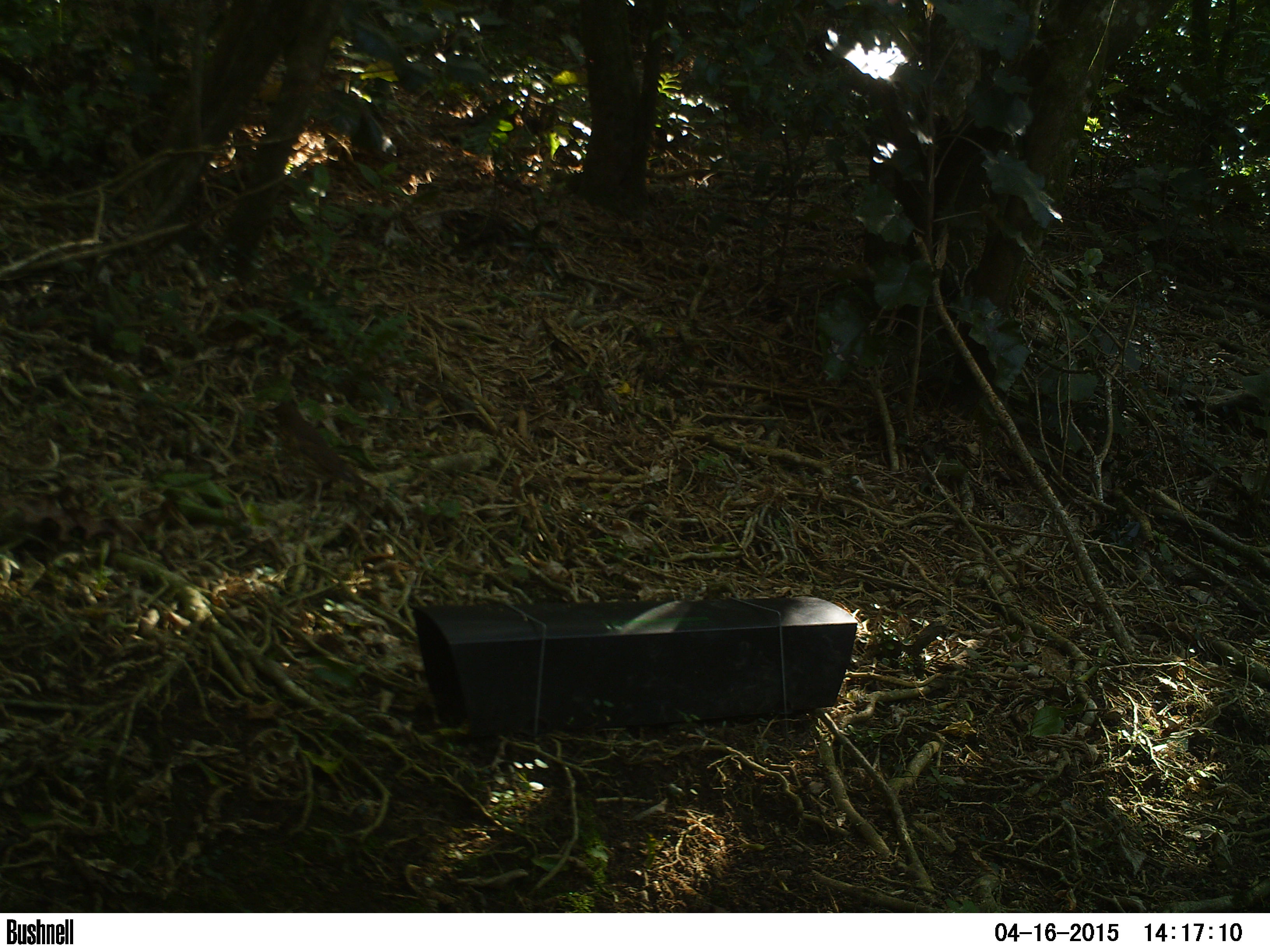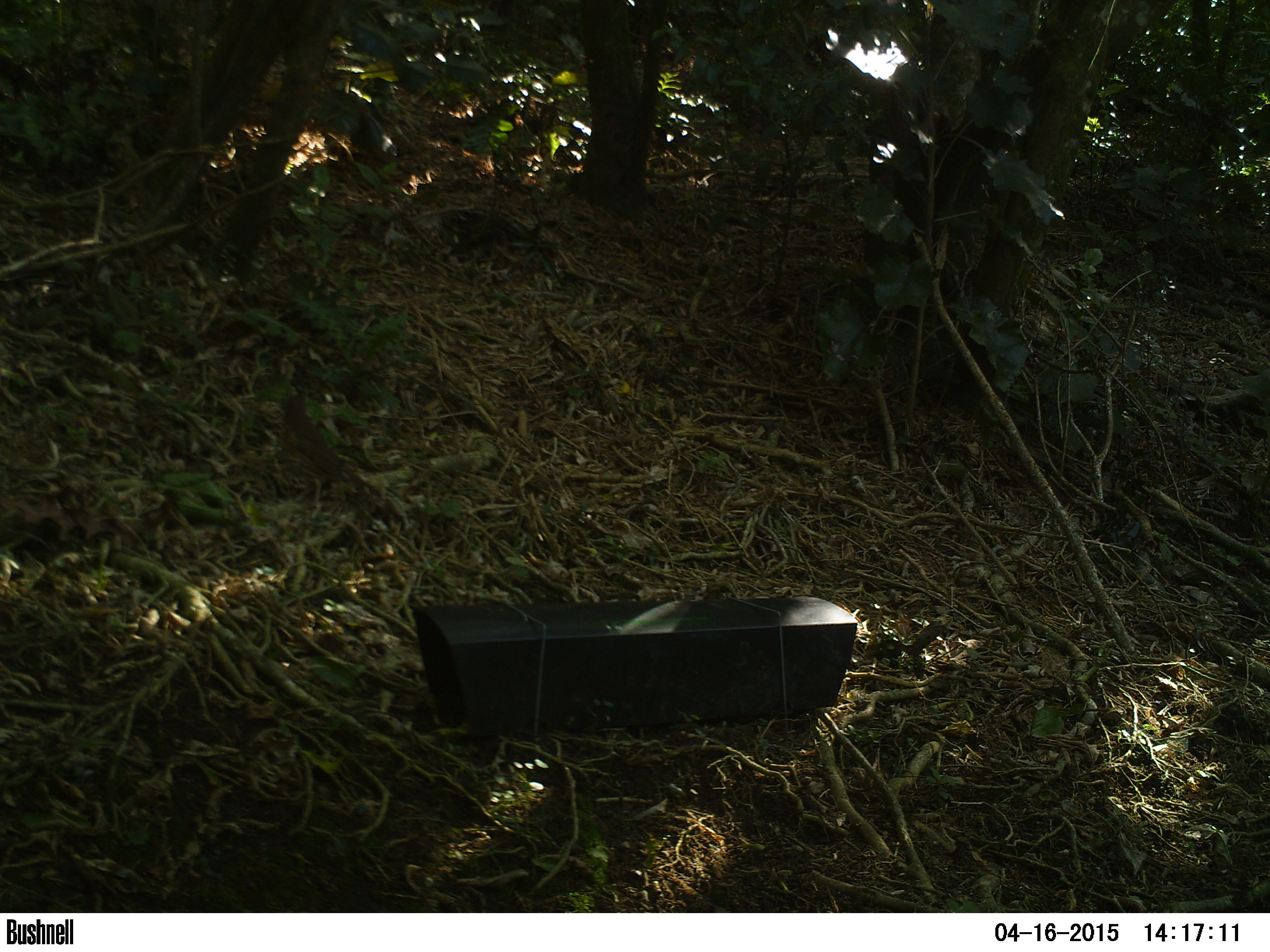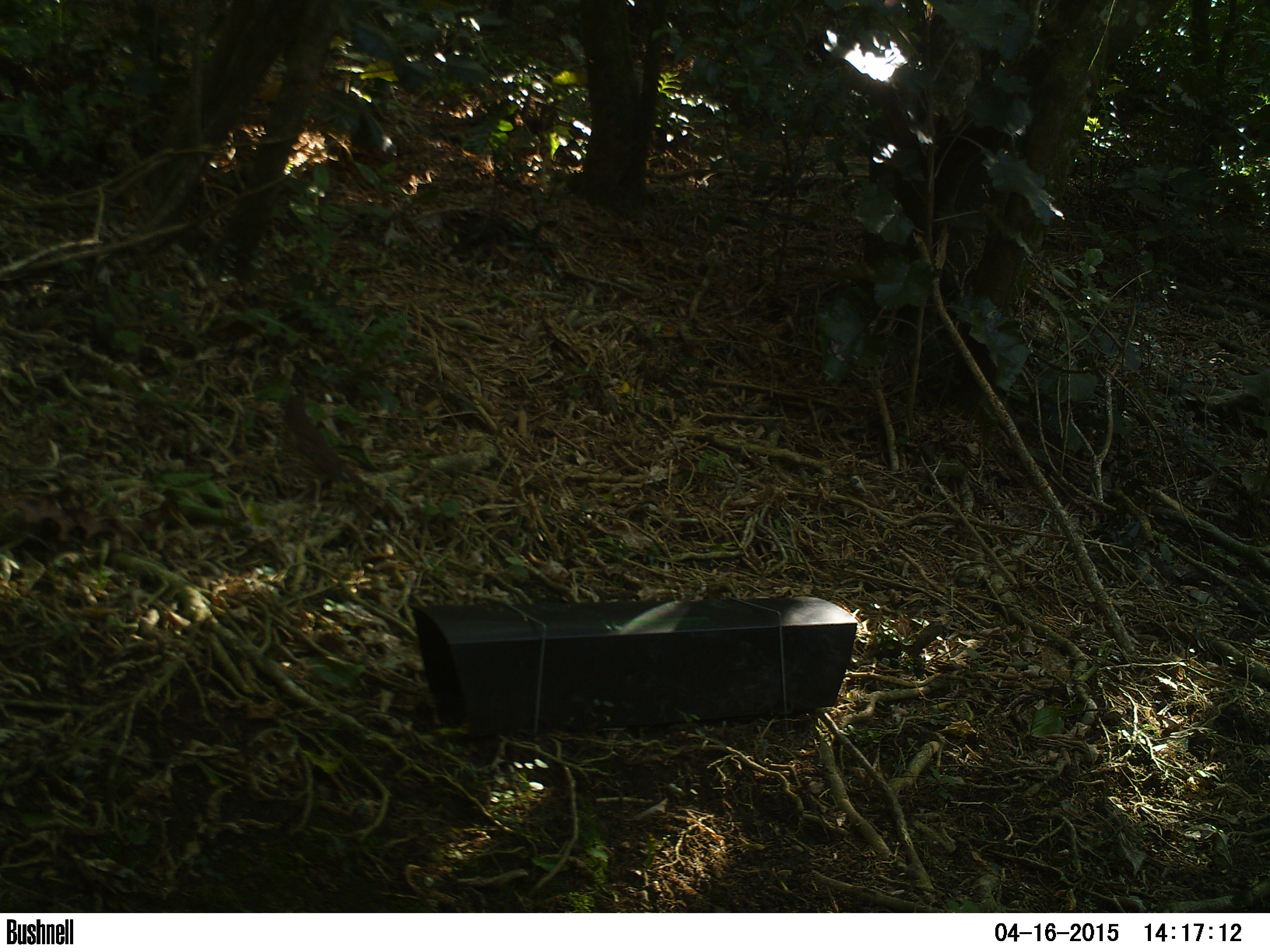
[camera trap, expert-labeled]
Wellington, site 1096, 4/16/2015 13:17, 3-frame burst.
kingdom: Animalia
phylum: Chordata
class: Aves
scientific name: Aves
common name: bird